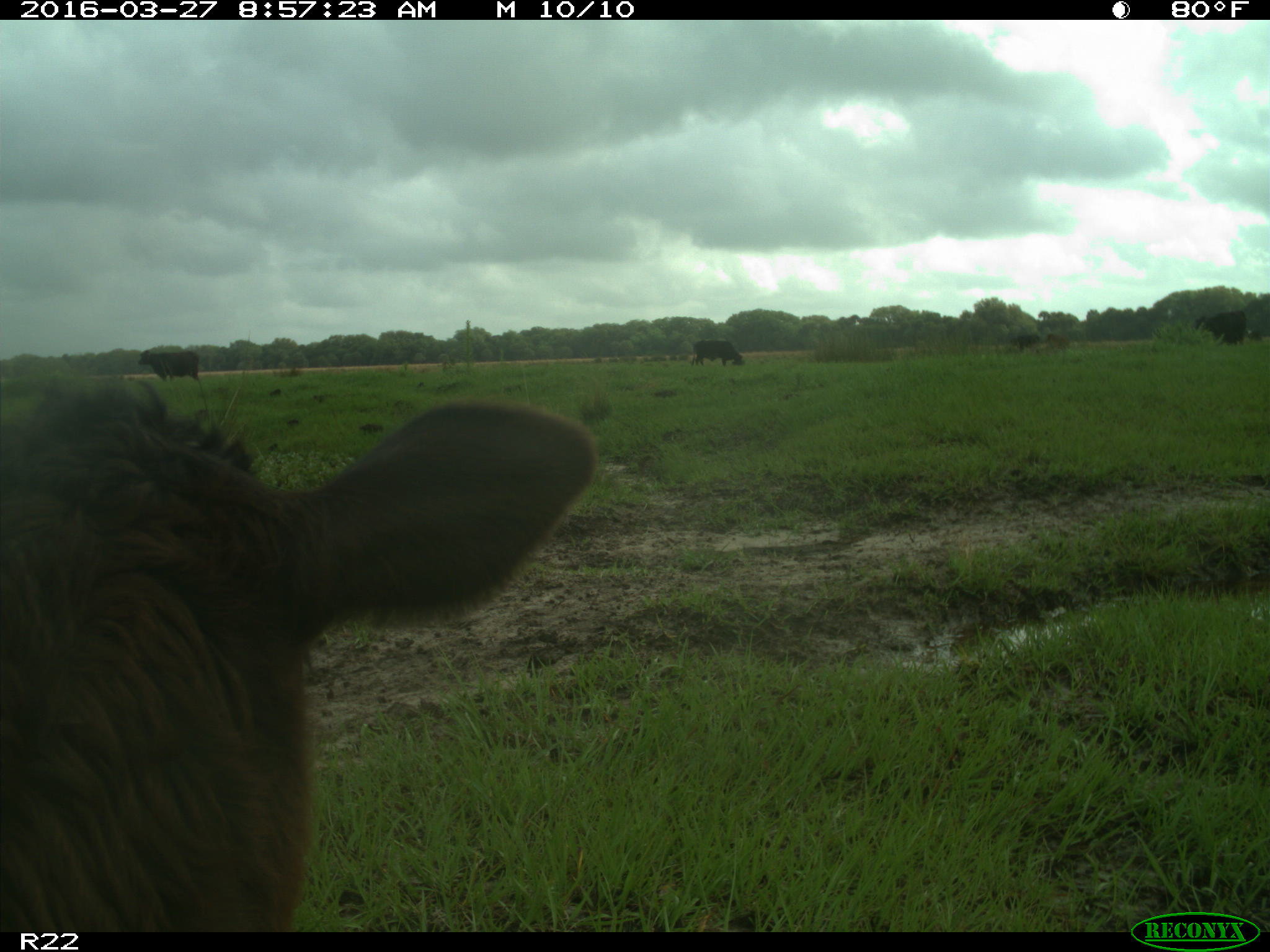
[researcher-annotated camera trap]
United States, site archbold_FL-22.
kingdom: Animalia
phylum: Chordata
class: Mammalia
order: Artiodactyla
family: Bovidae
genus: Bos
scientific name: Bos taurus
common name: domestic cow